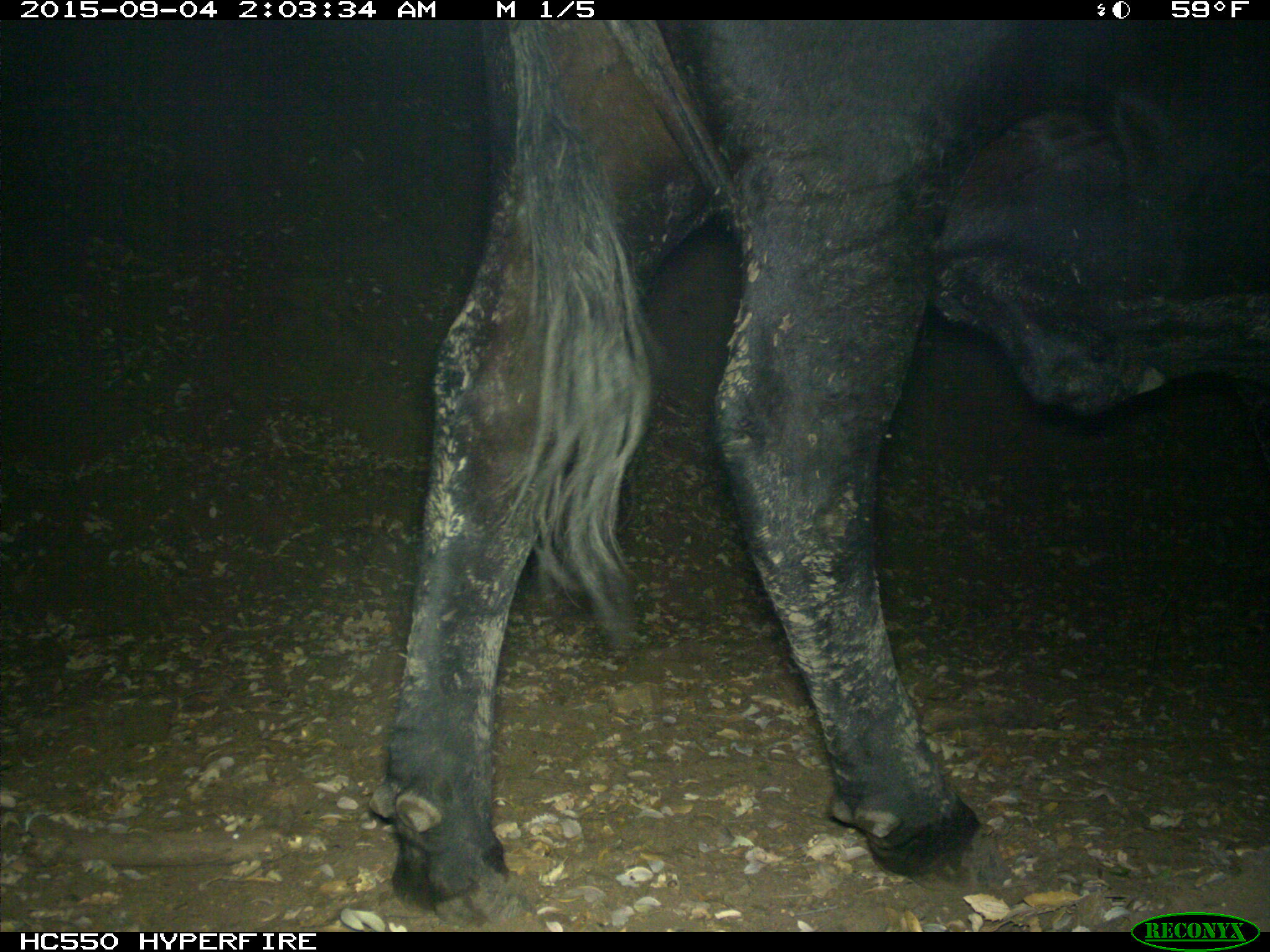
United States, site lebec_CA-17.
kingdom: Animalia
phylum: Chordata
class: Mammalia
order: Artiodactyla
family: Bovidae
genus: Bos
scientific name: Bos taurus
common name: domestic cow